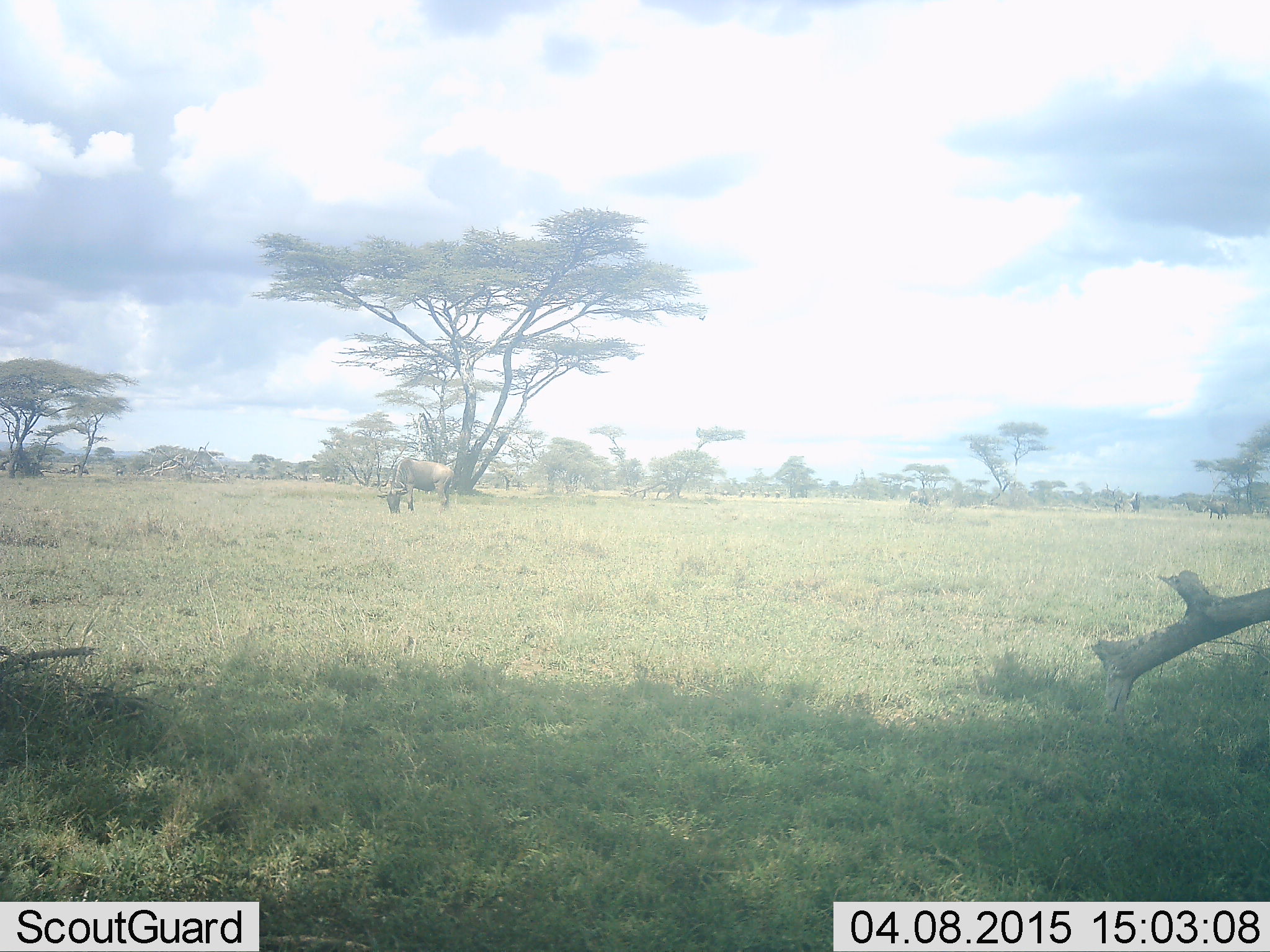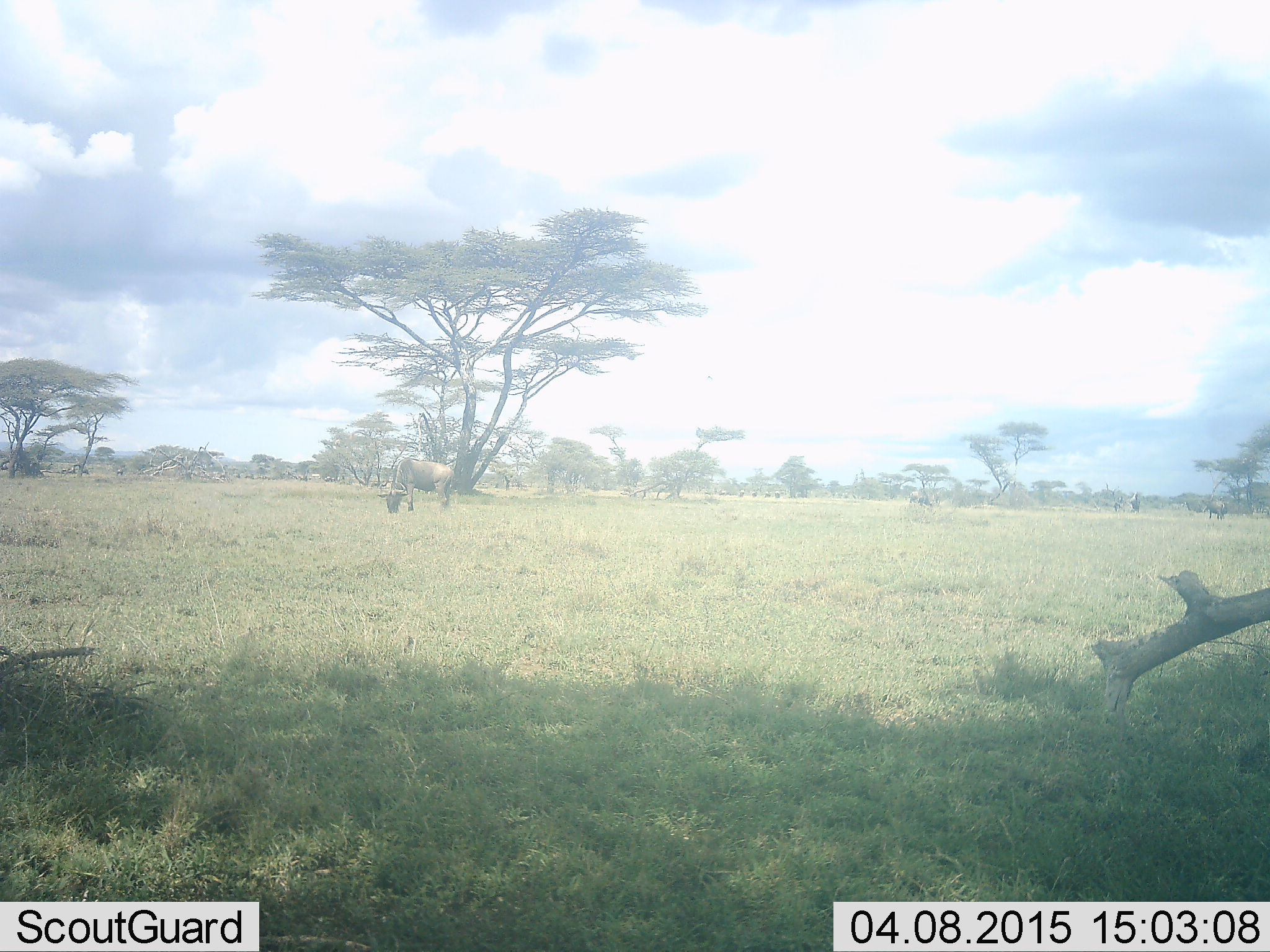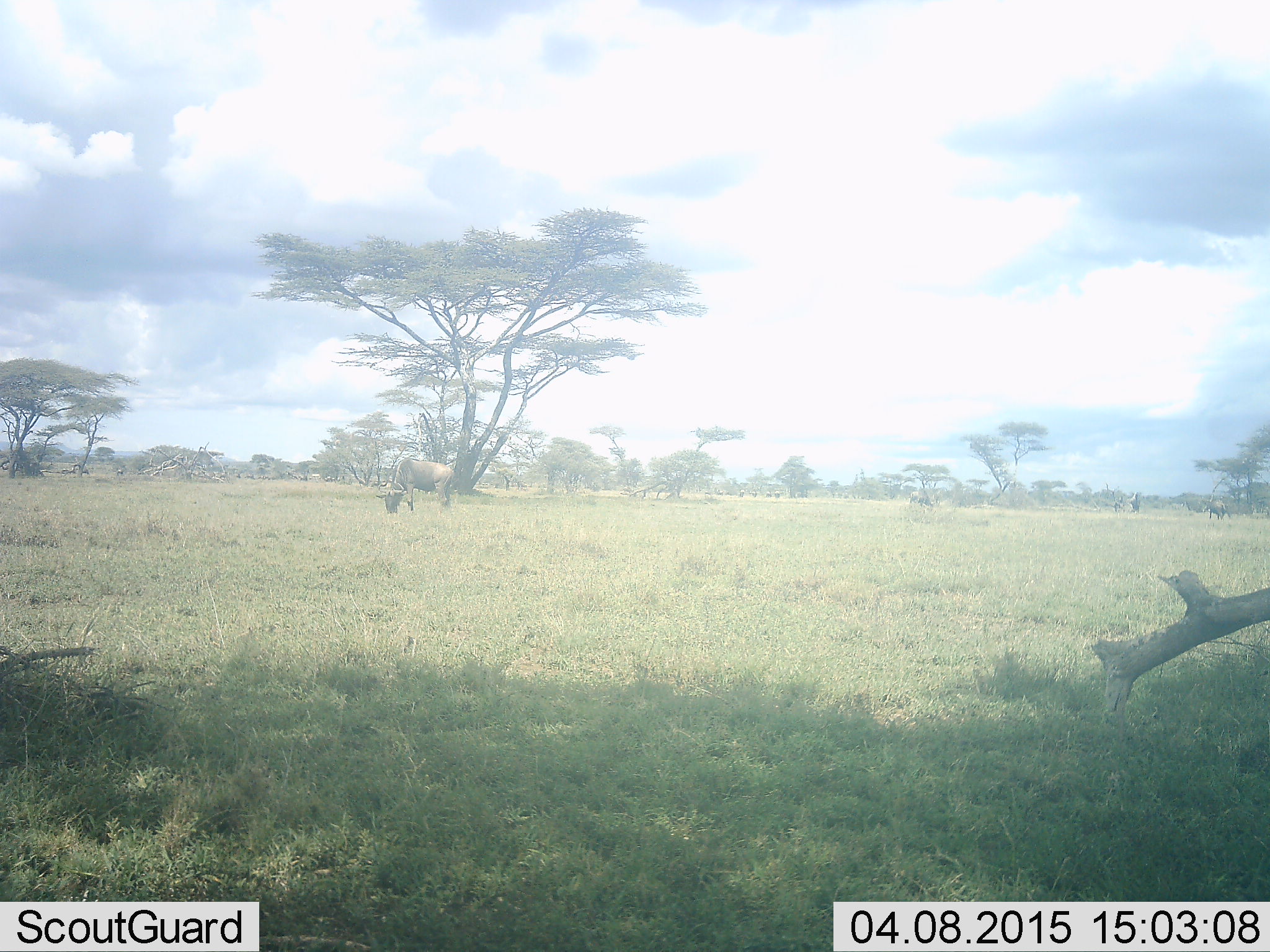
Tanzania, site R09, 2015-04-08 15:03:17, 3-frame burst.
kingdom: Animalia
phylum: Chordata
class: Mammalia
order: Artiodactyla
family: Bovidae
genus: Connochaetes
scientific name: Connochaetes taurinus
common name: blue wildebeest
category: wildebeest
Wildebeest (blue wildebeest) (Connochaetes taurinus), count 1. Behavior (volunteer vote fractions): standing 0%, resting 0%, moving 0%, interacting 0%. Young present (vote fraction): 0%. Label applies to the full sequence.